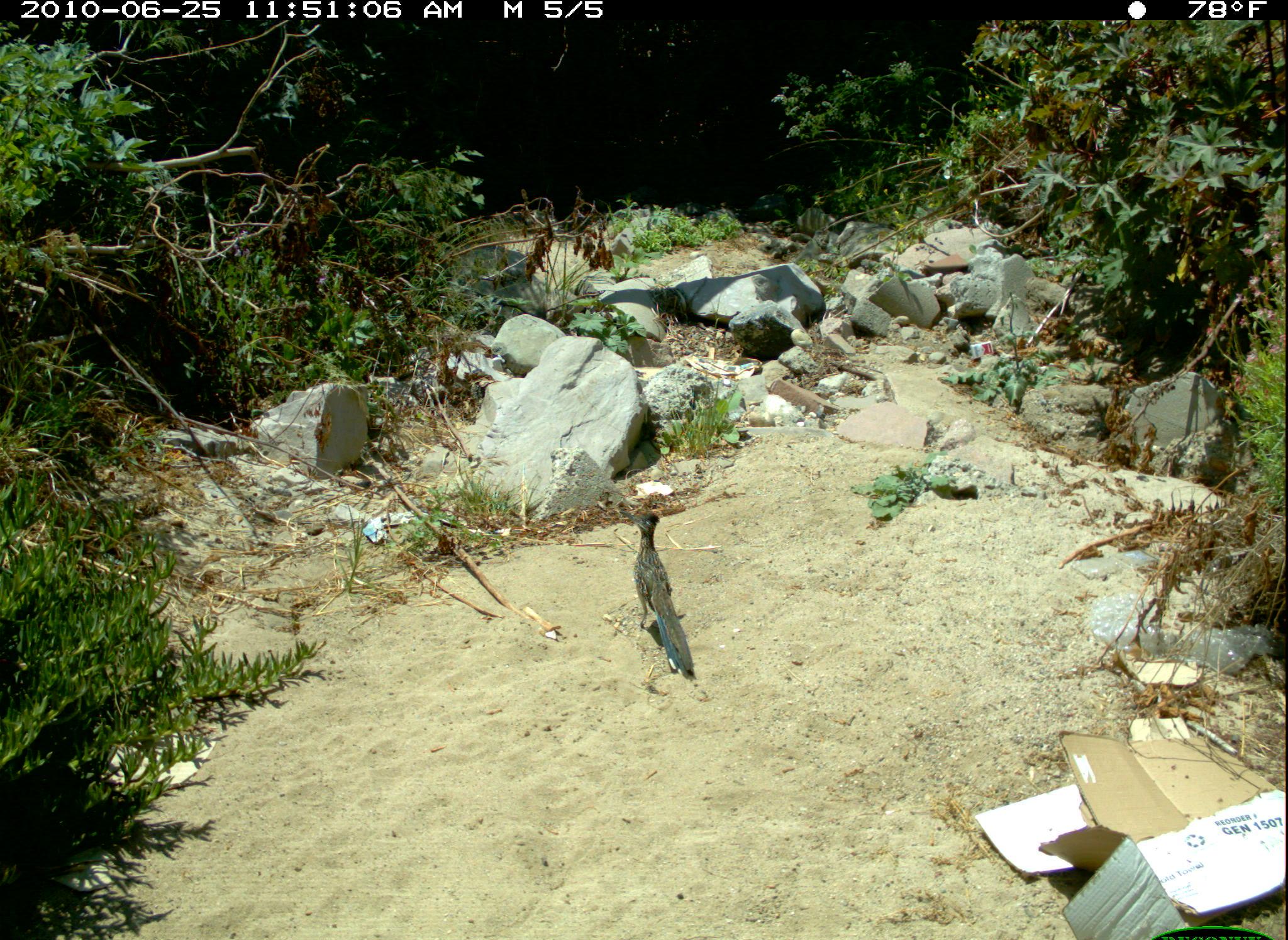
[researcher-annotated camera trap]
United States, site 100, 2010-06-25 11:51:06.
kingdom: Animalia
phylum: Chordata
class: Aves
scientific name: Aves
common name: bird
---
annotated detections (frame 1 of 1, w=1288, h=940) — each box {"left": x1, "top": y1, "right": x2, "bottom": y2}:
bird: {"left": 613, "top": 483, "right": 715, "bottom": 699}